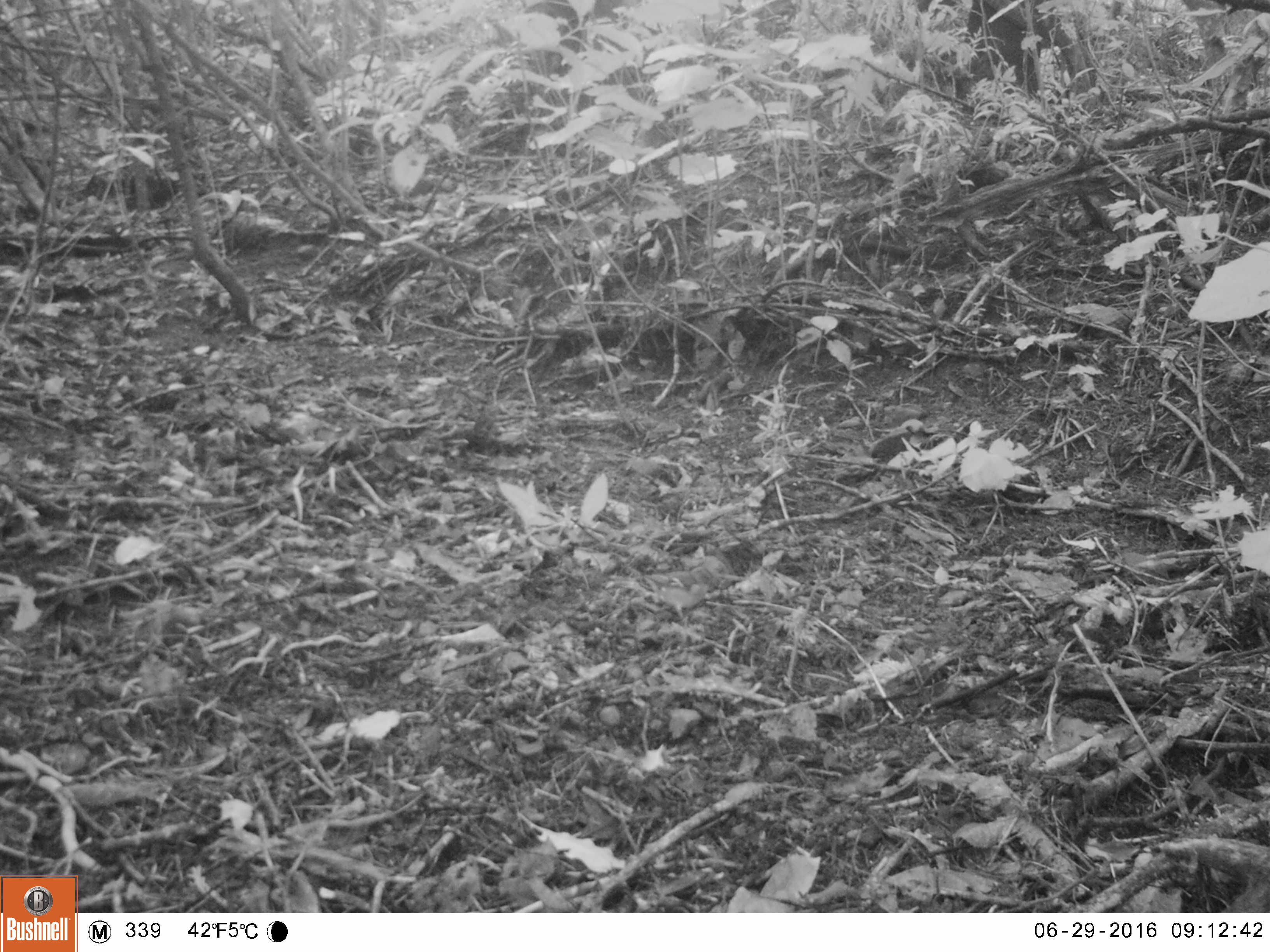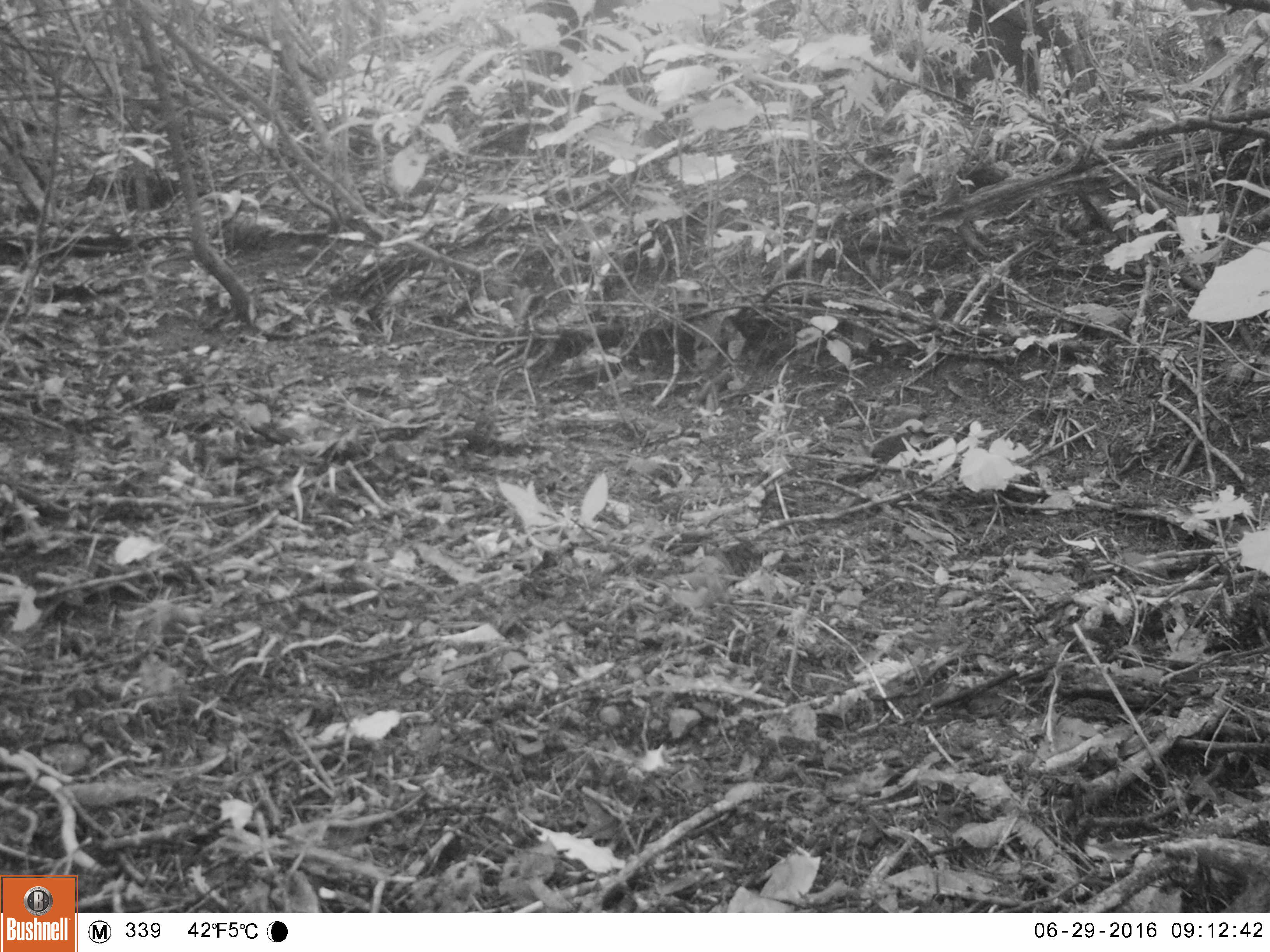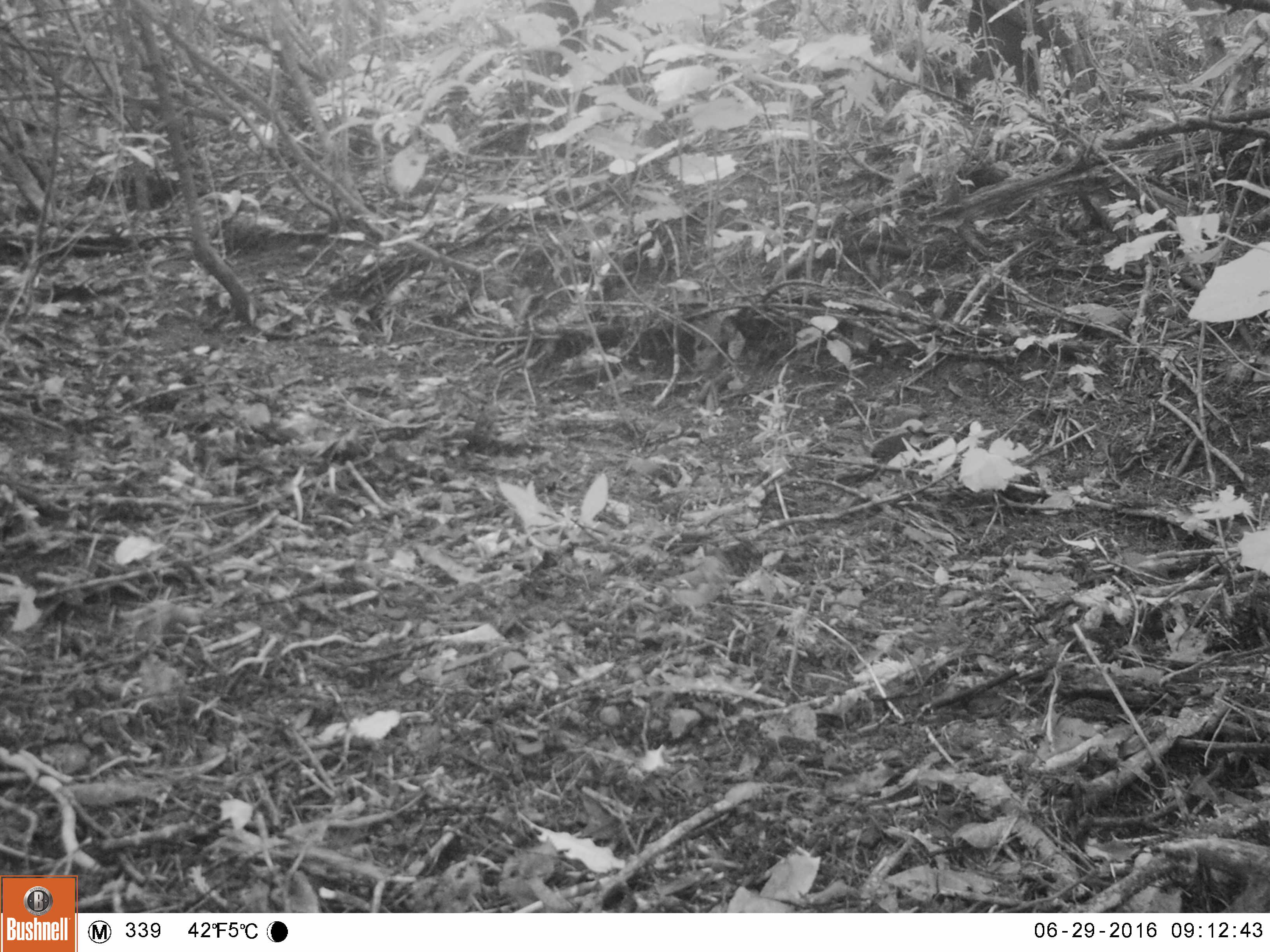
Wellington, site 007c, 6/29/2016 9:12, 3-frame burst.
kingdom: Animalia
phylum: Chordata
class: Aves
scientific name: Aves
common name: bird